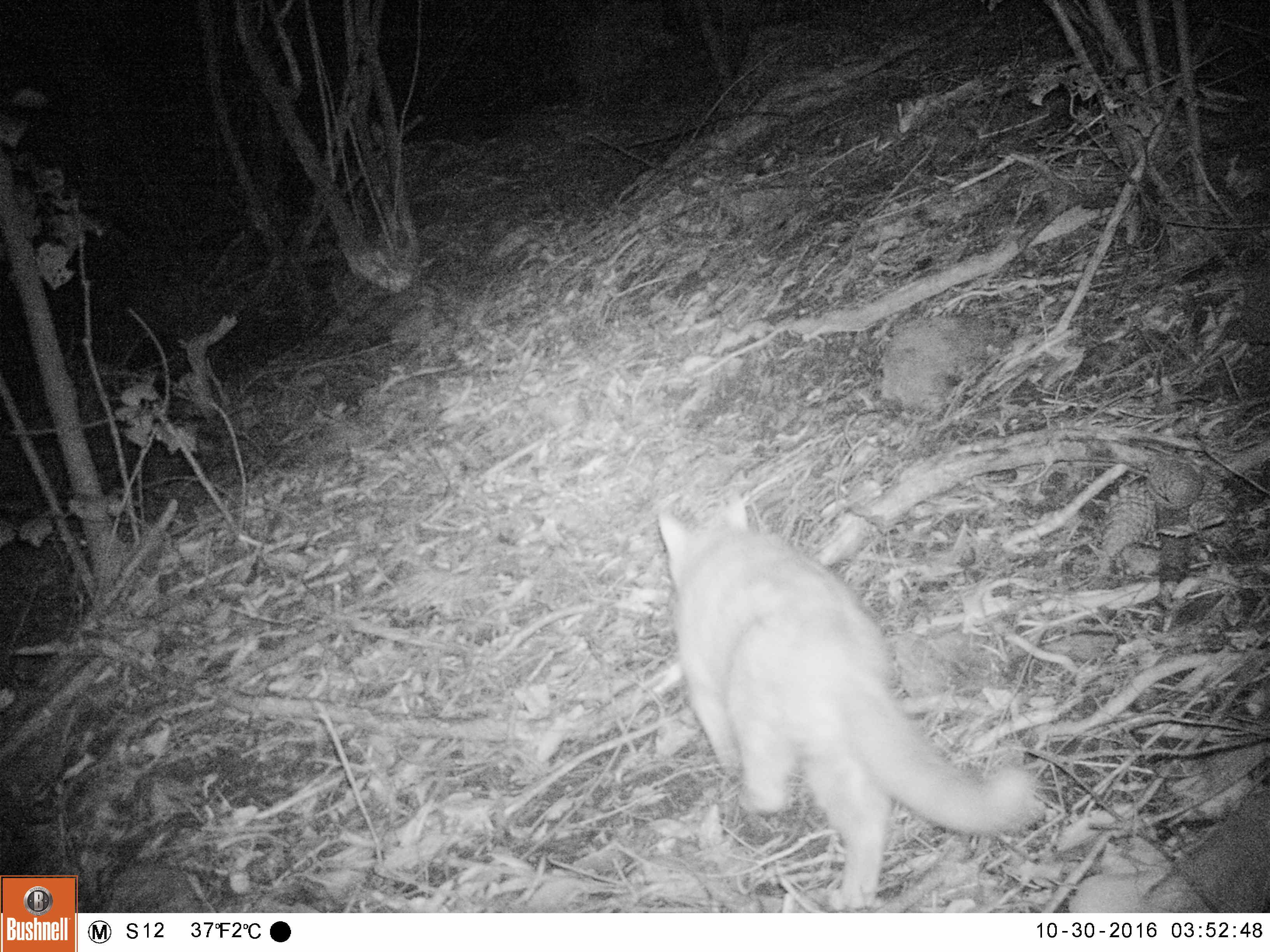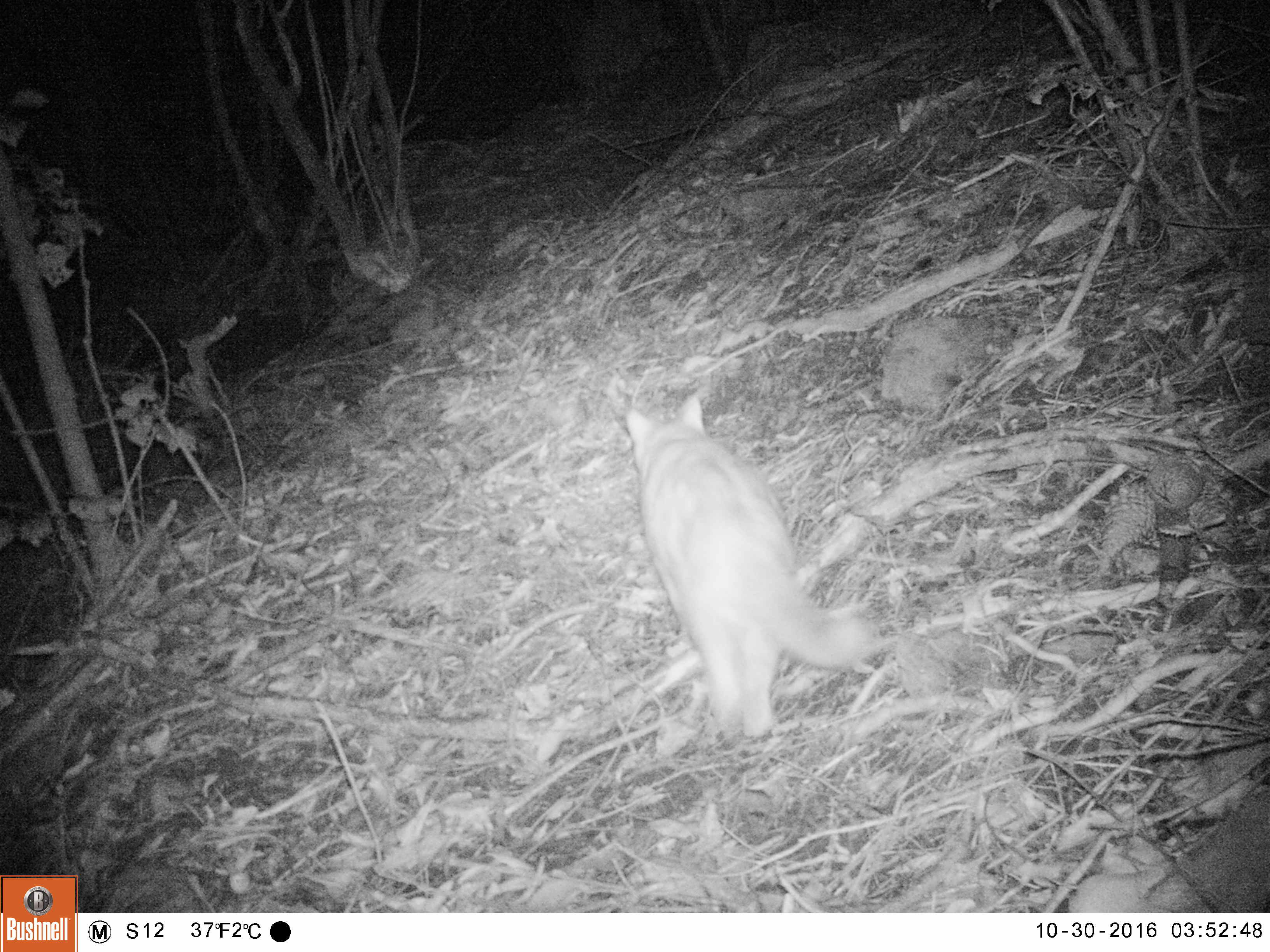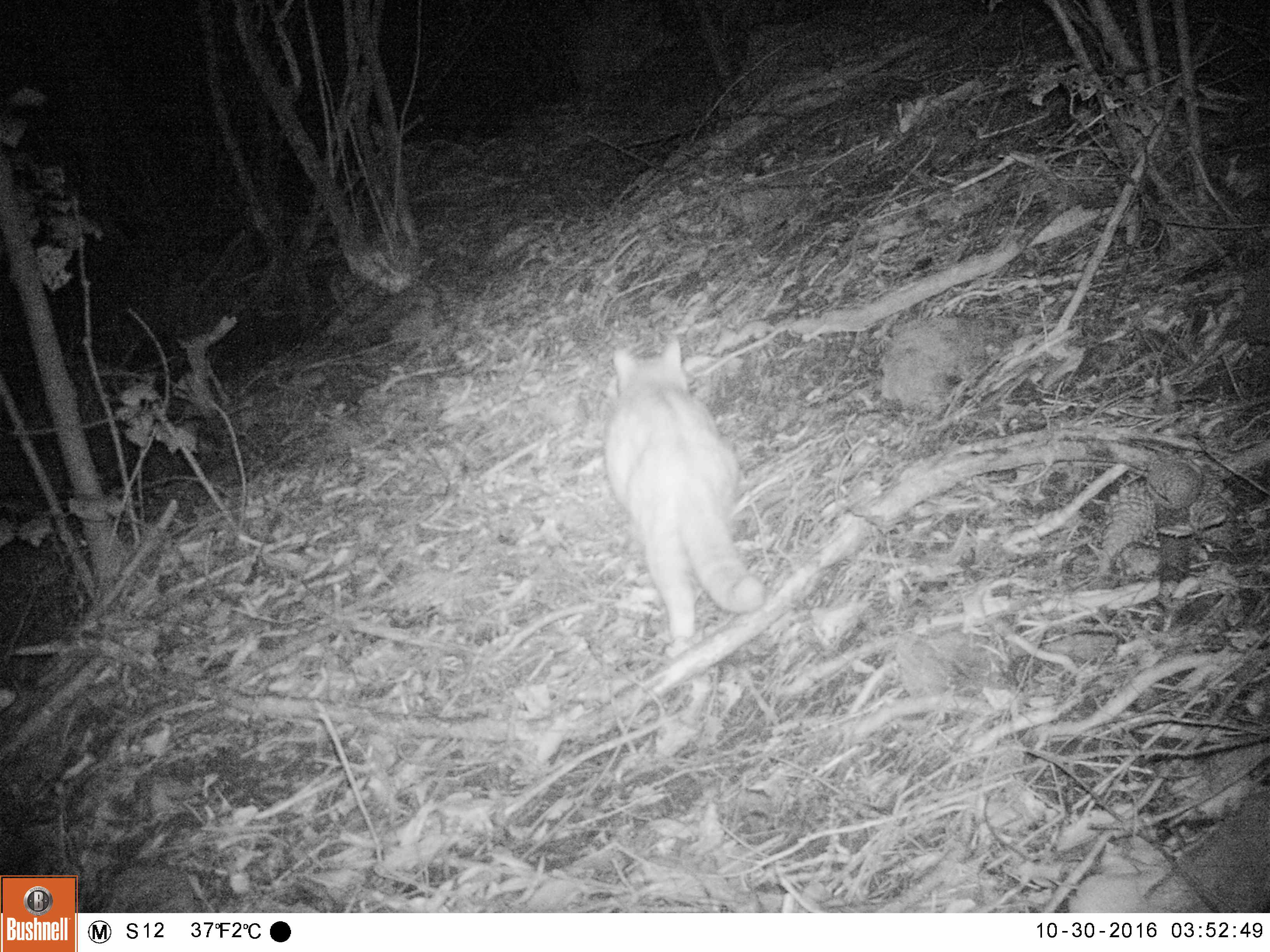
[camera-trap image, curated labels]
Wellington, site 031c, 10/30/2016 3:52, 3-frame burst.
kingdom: Animalia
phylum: Chordata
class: Mammalia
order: Carnivora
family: Felidae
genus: Felis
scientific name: Felis catus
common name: cat